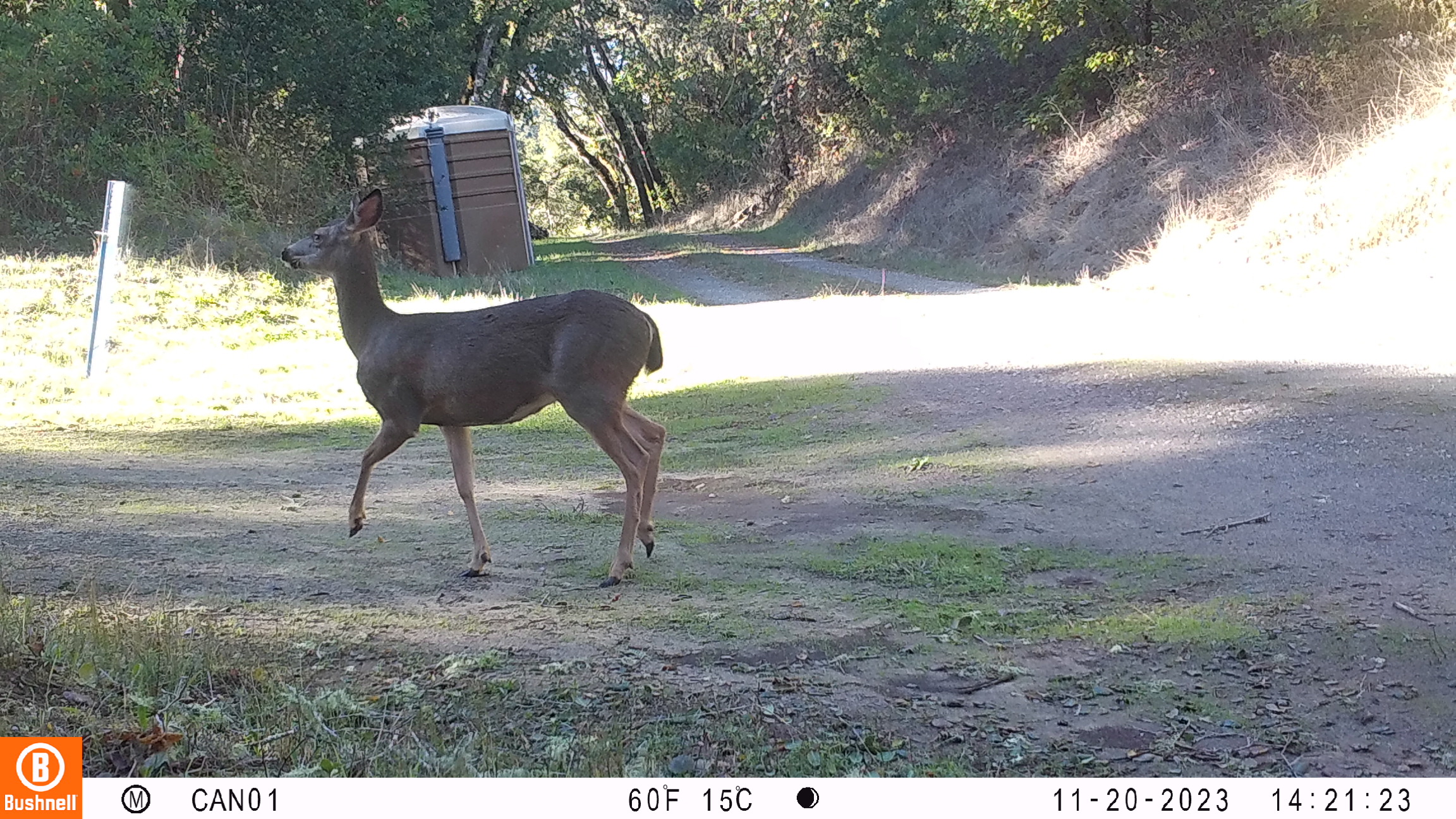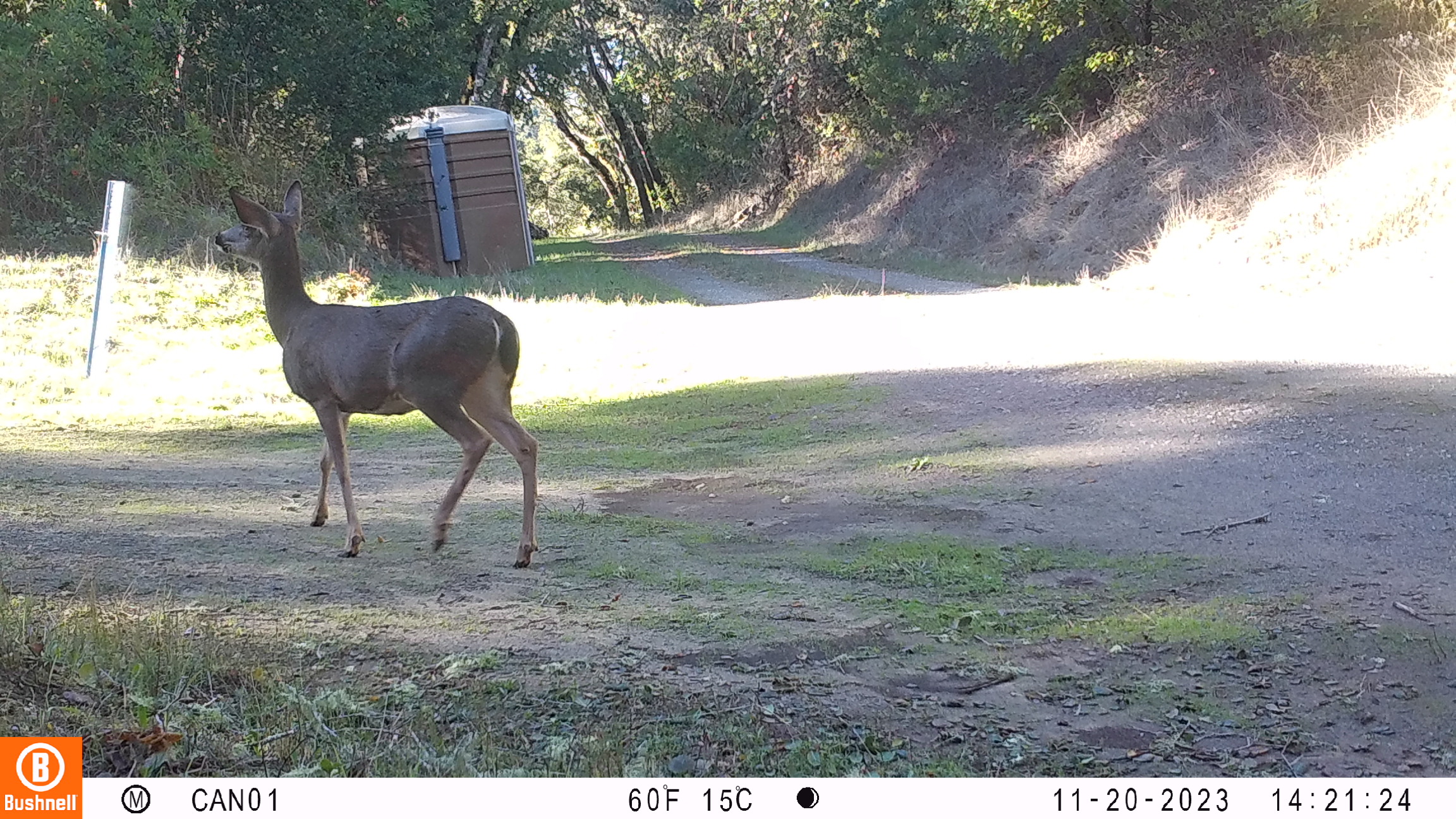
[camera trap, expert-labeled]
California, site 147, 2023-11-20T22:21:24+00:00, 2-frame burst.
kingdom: Animalia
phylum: Chordata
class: Mammalia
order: Artiodactyla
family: Cervidae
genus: Odocoileus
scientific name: Odocoileus hemionus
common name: mule deer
Mule deer (Odocoileus hemionus).